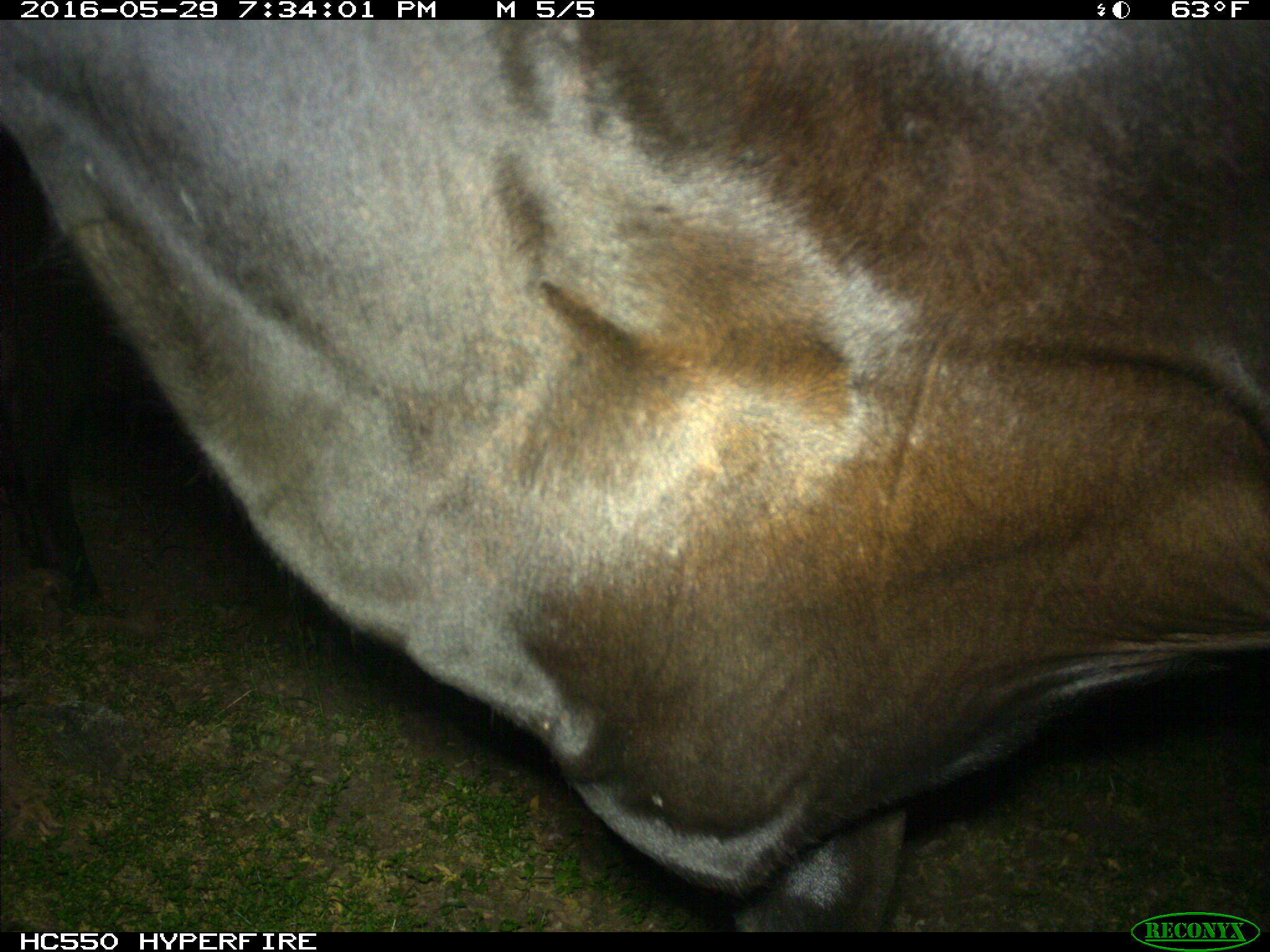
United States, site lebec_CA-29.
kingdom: Animalia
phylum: Chordata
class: Mammalia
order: Artiodactyla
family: Bovidae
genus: Bos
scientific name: Bos taurus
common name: domestic cow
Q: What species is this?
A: Bos taurus (domestic cow).